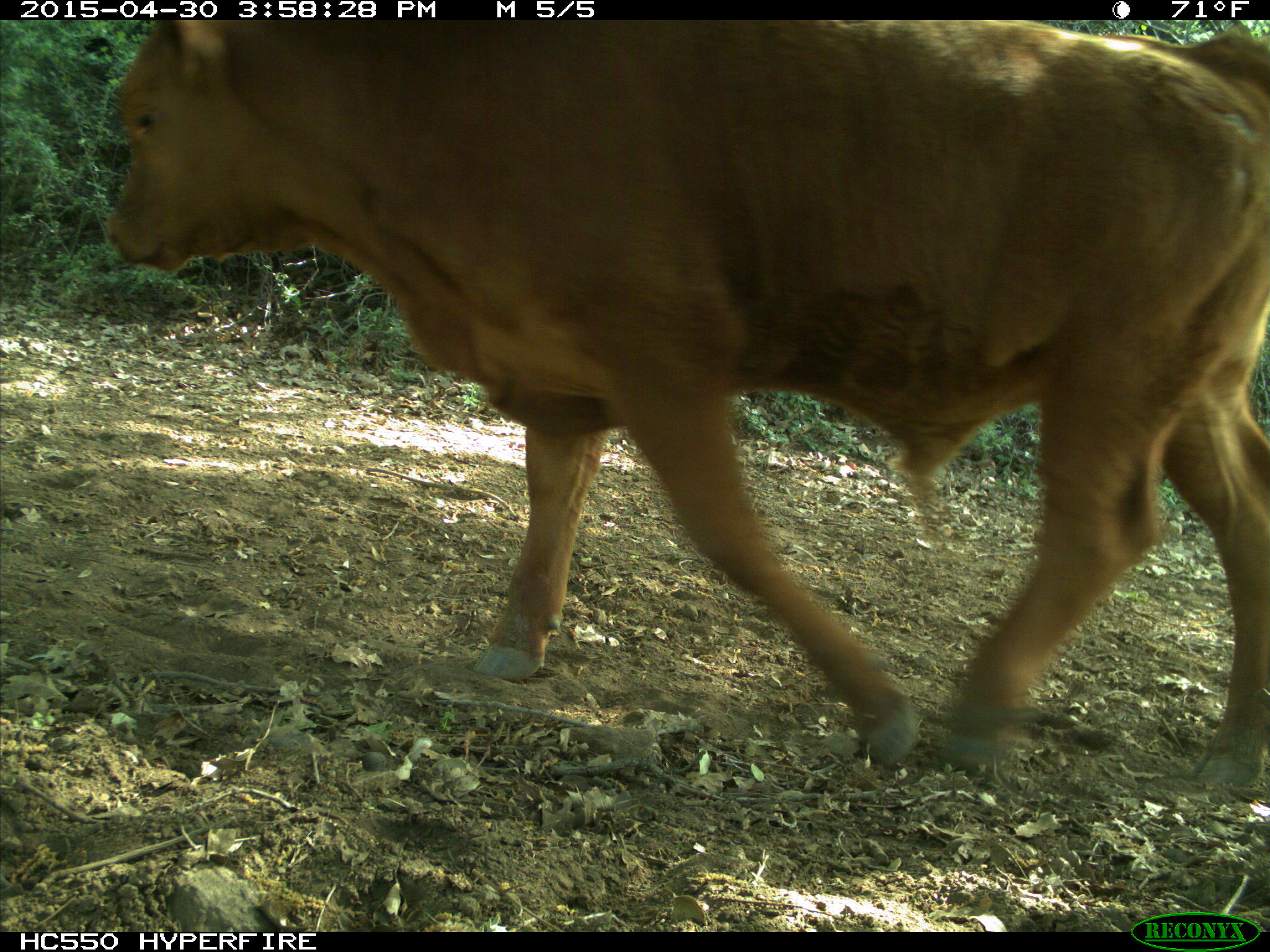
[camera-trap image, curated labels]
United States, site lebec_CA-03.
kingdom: Animalia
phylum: Chordata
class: Mammalia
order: Artiodactyla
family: Bovidae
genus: Bos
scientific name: Bos taurus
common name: domestic cow